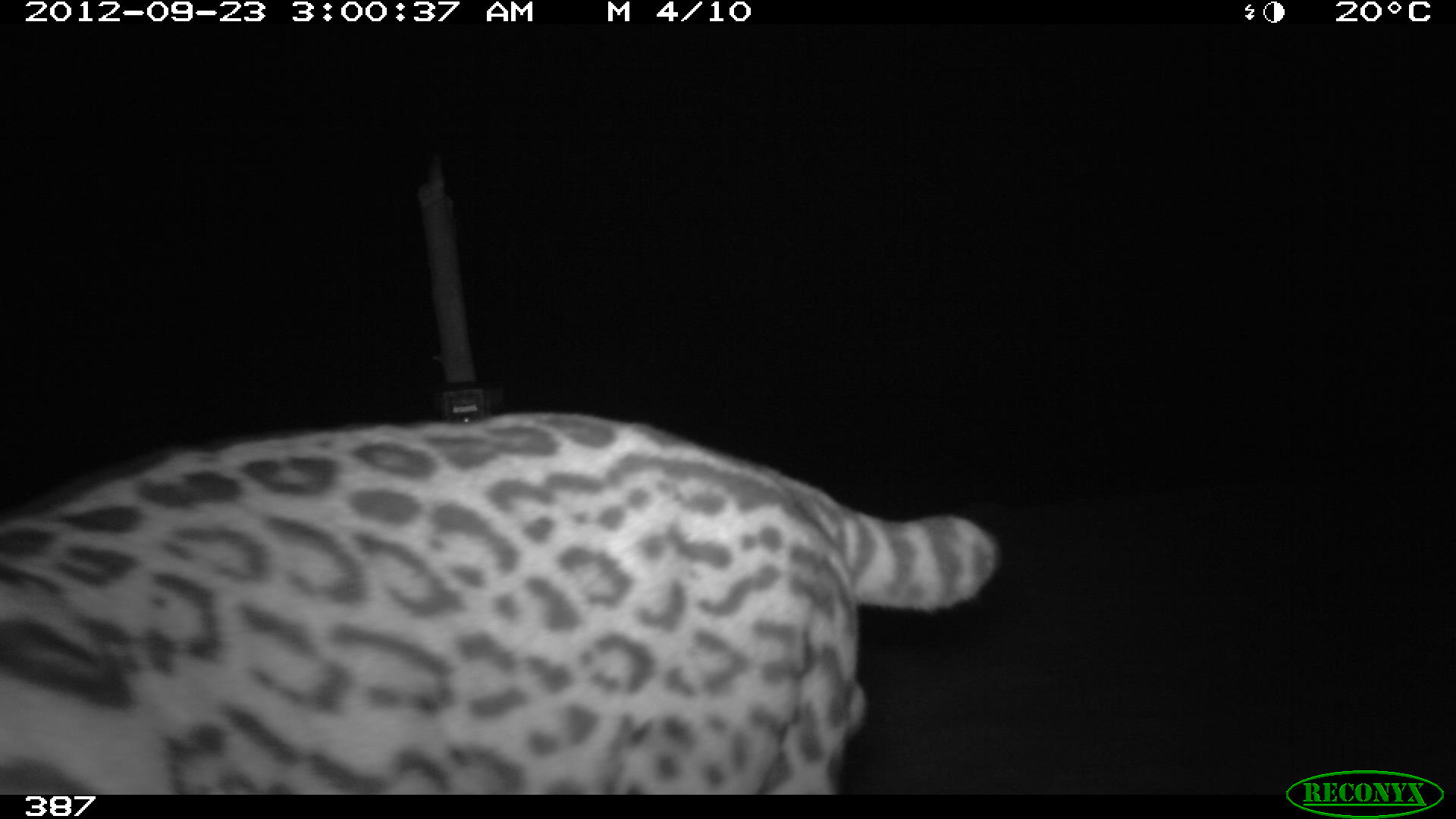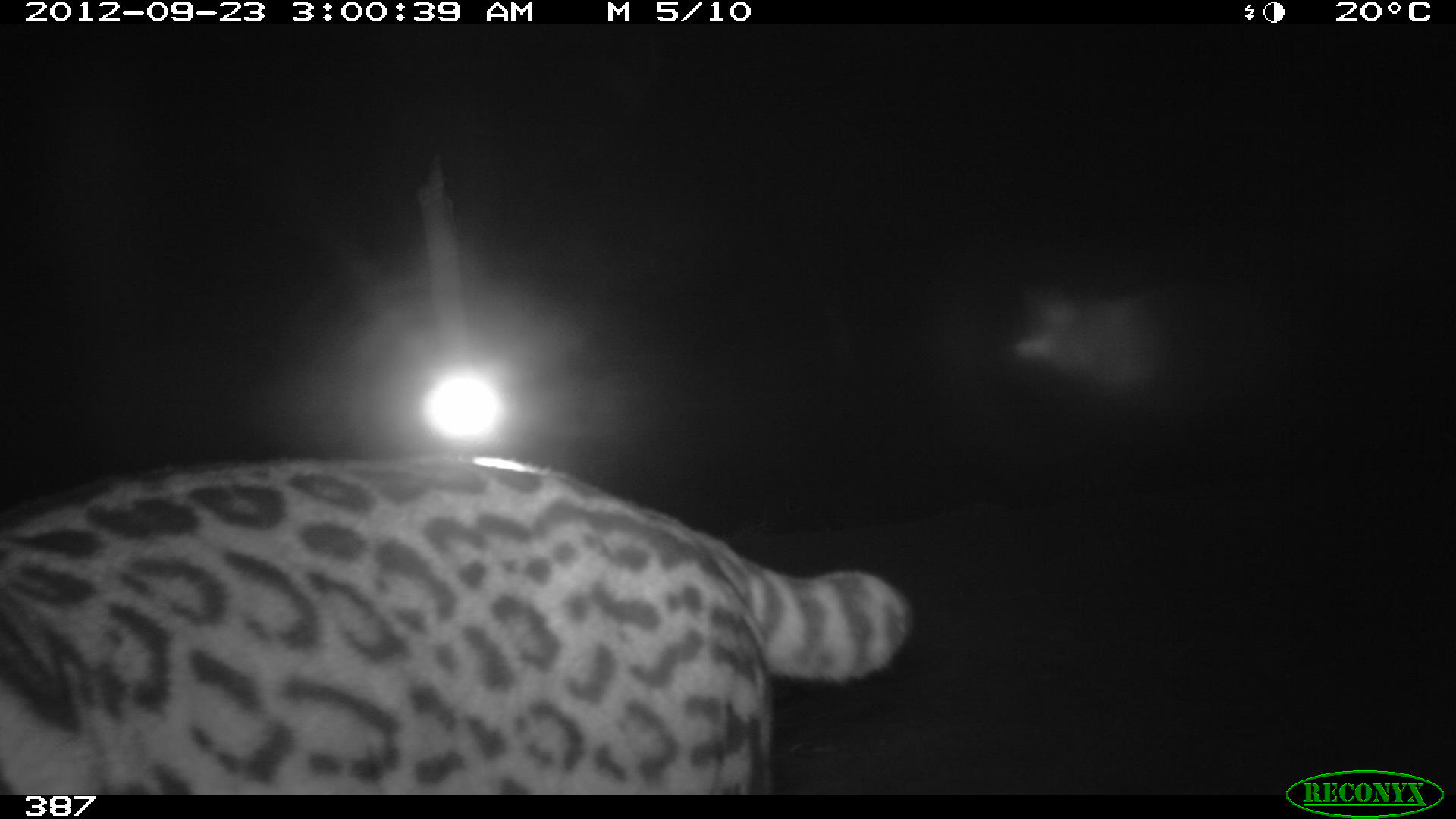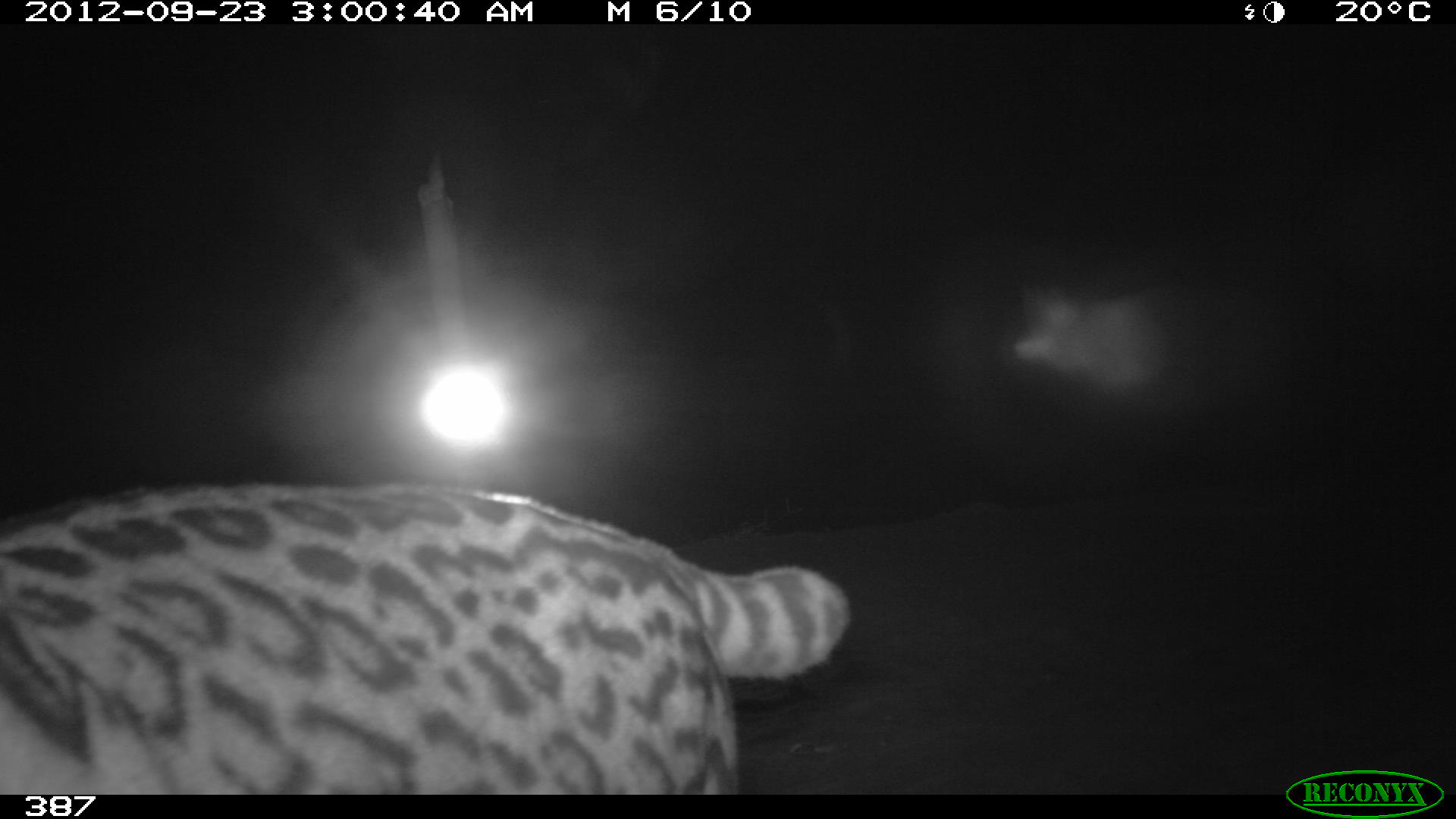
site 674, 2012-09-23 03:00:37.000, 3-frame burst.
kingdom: Animalia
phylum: Chordata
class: Mammalia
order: Carnivora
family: Felidae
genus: Leopardus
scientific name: Leopardus pardalis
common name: ocelot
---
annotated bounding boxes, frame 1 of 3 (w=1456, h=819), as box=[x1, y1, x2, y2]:
leopardus pardalis: box=[0, 410, 999, 794]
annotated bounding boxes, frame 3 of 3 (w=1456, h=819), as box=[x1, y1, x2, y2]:
leopardus pardalis: box=[0, 476, 849, 792]